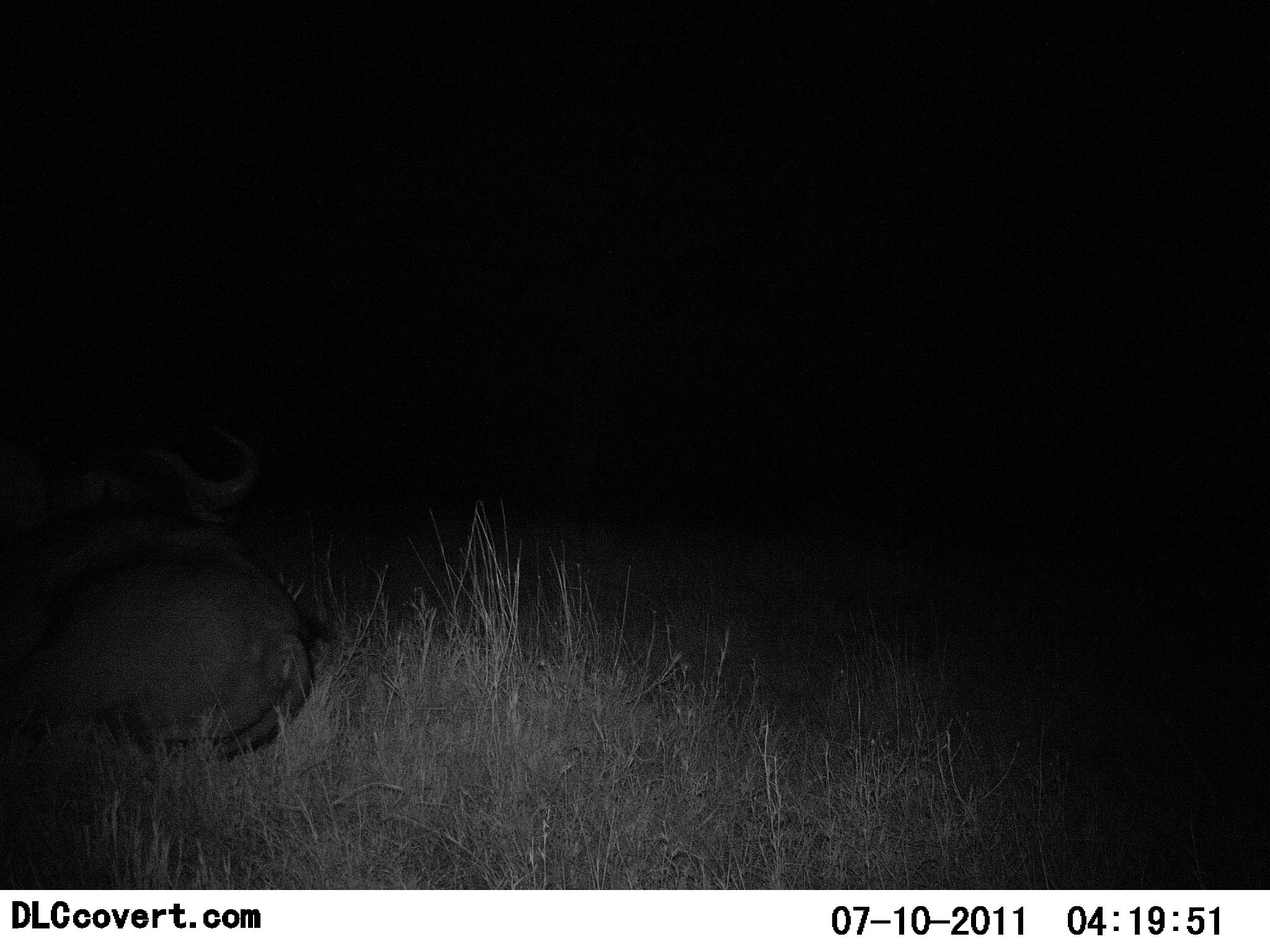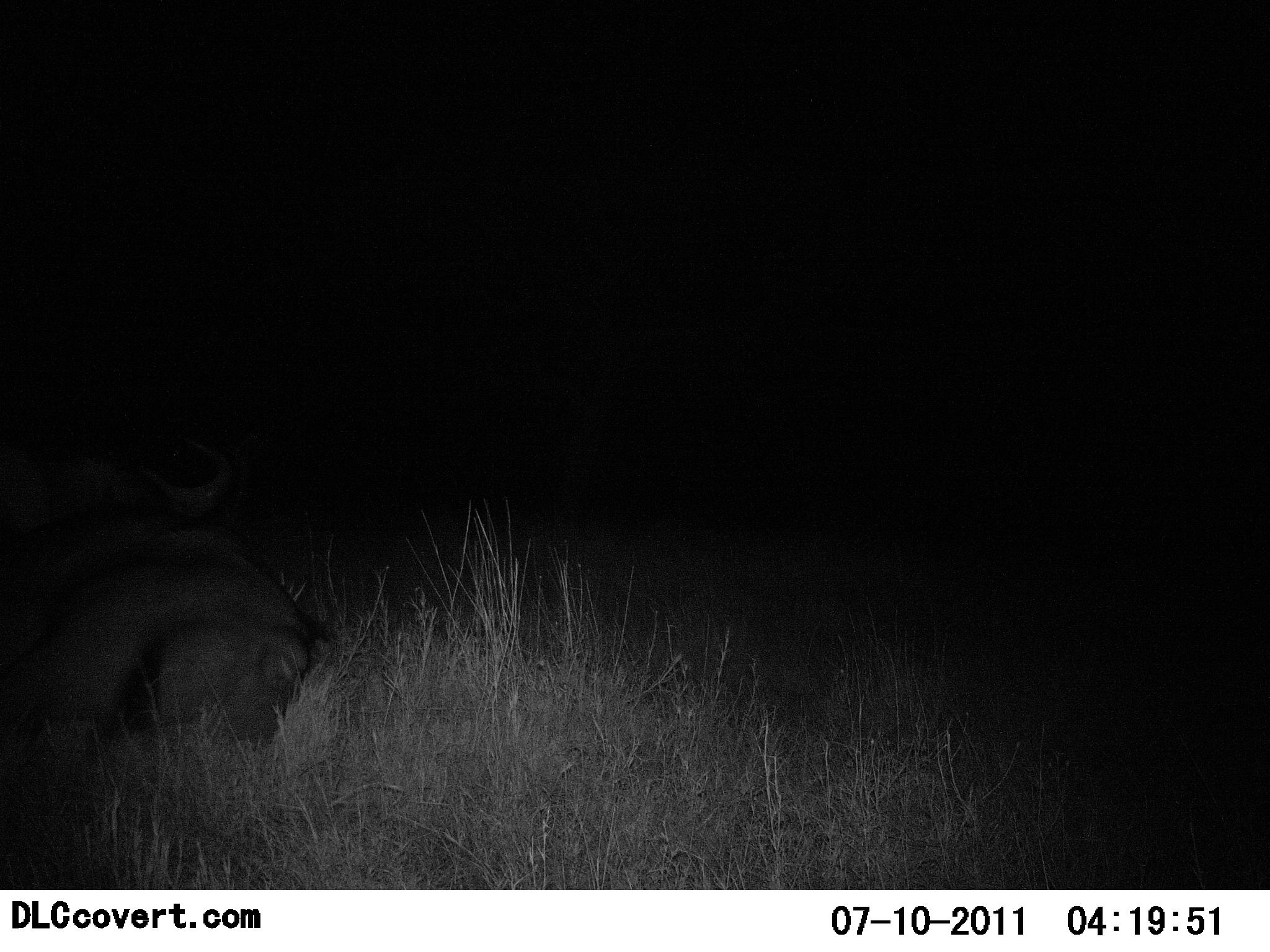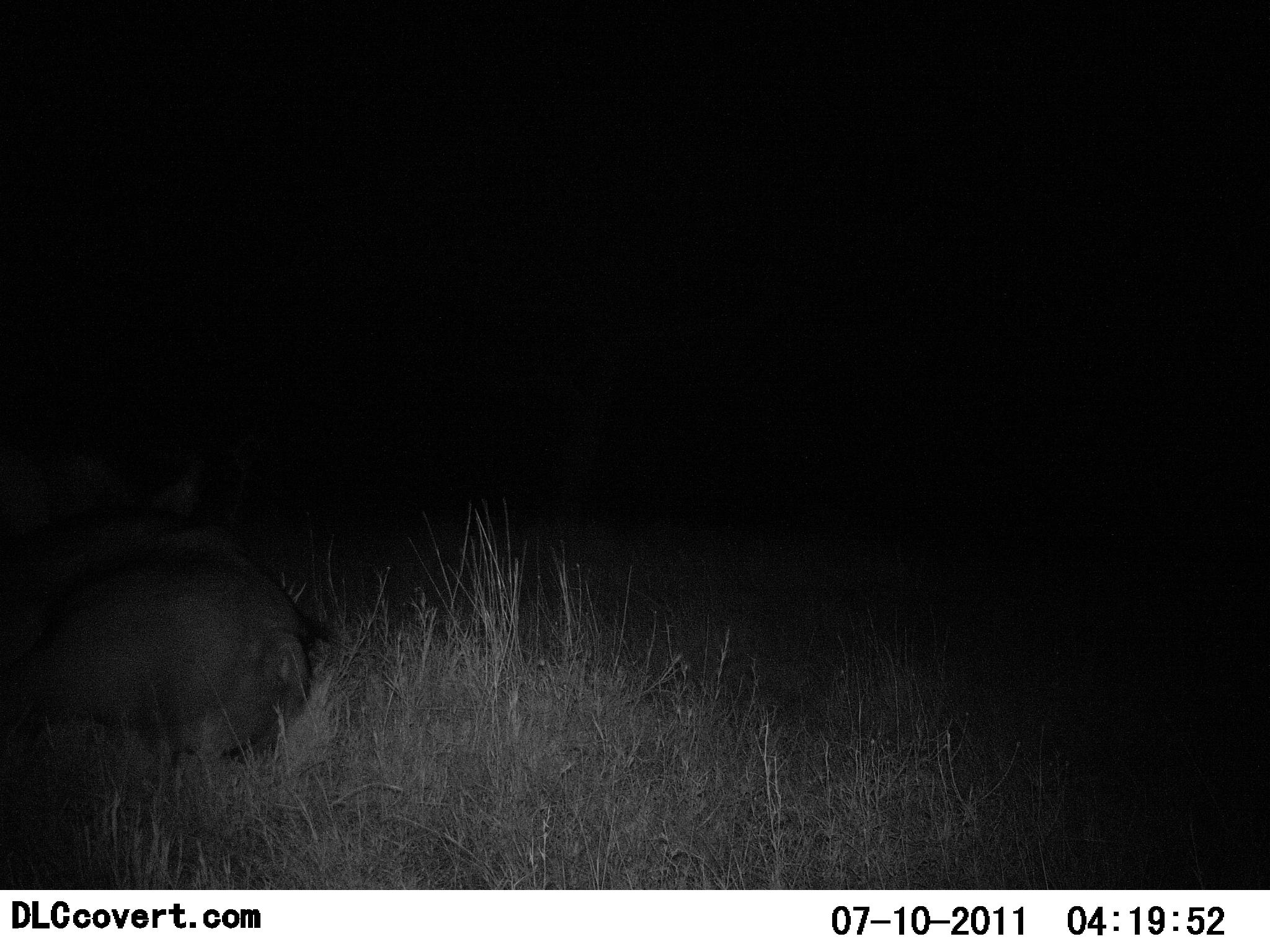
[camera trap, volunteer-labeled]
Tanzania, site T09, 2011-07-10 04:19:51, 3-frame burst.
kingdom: Animalia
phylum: Chordata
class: Mammalia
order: Artiodactyla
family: Bovidae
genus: Syncerus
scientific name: Syncerus caffer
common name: cape buffalo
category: buffalo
Buffalo (cape buffalo) (Syncerus caffer), count 1. Behavior (volunteer vote fractions): standing 0%, resting 100%, moving 0%, interacting 0%. Young present (vote fraction): 0%. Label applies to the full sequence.